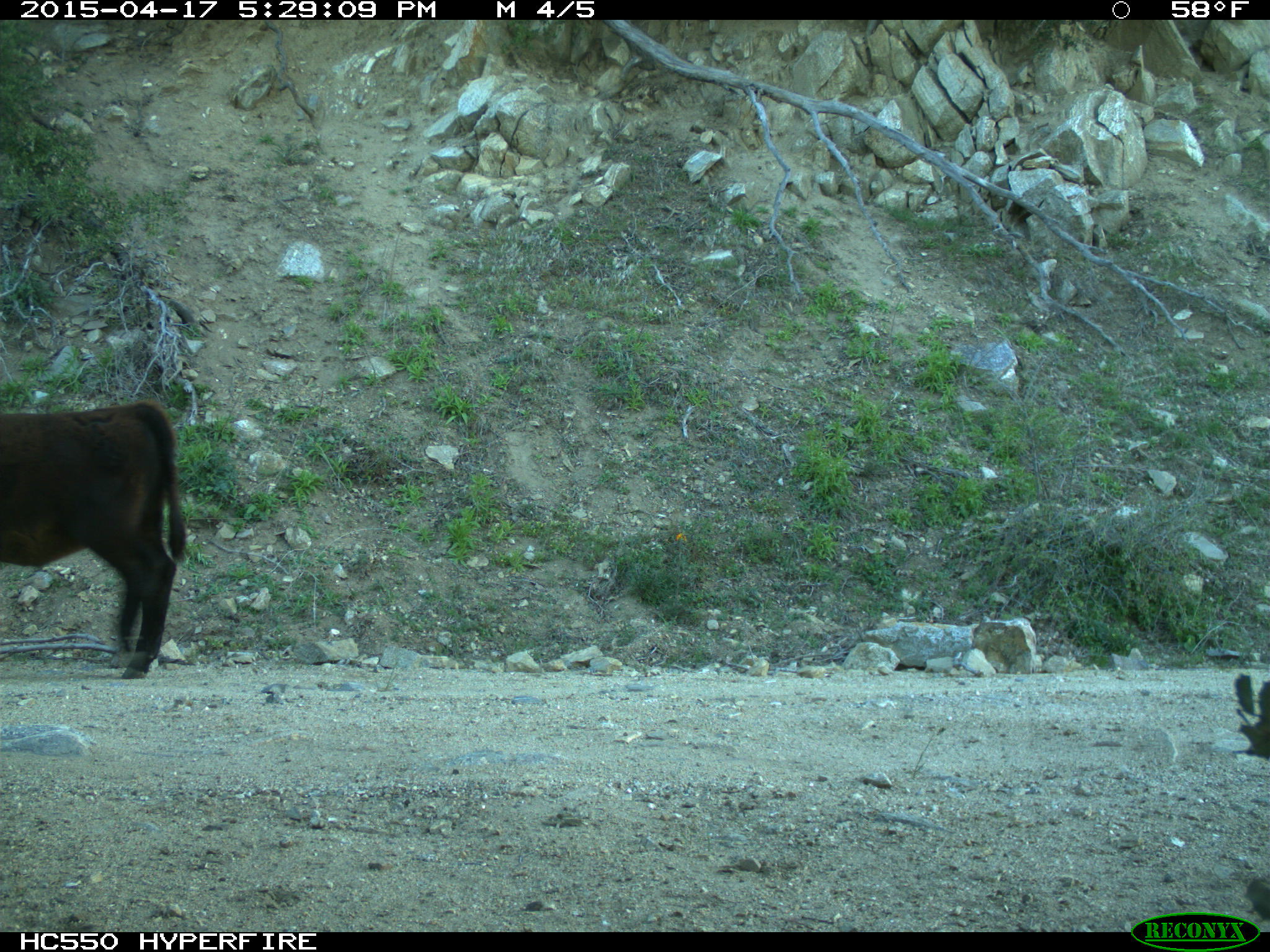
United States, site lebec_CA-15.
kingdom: Animalia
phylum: Chordata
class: Mammalia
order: Artiodactyla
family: Bovidae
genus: Bos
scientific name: Bos taurus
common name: domestic cow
Bos taurus (domestic cow).